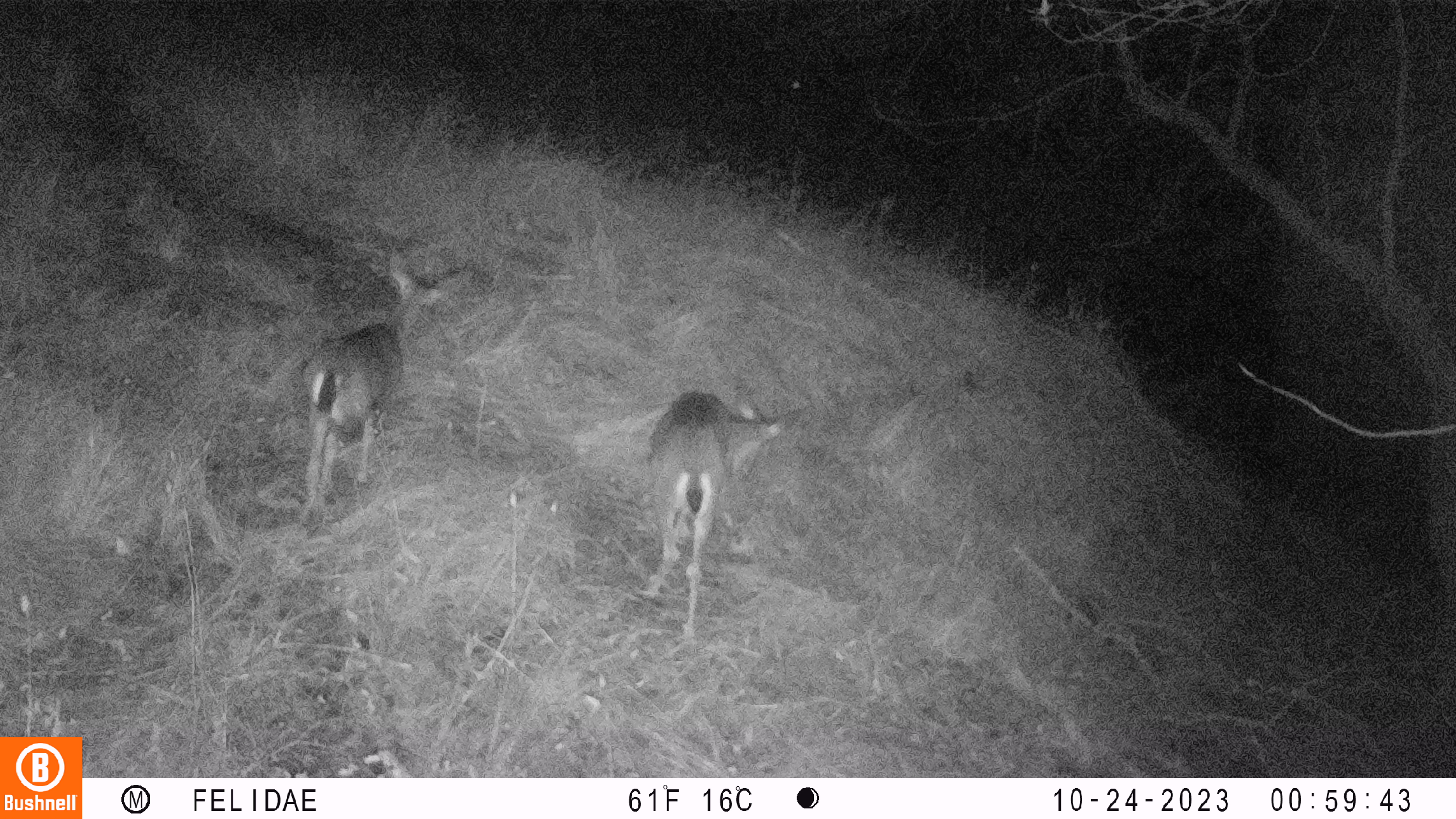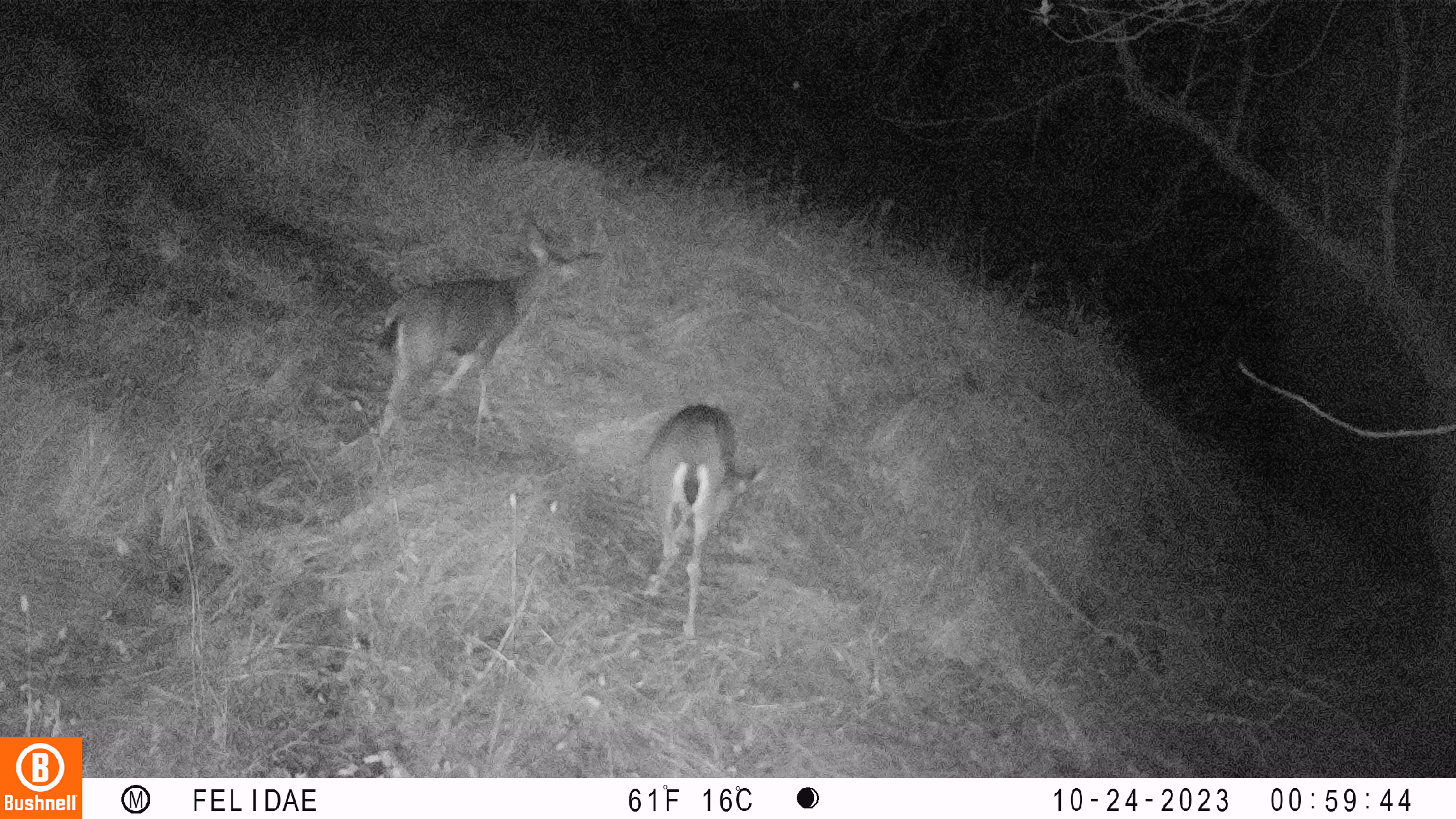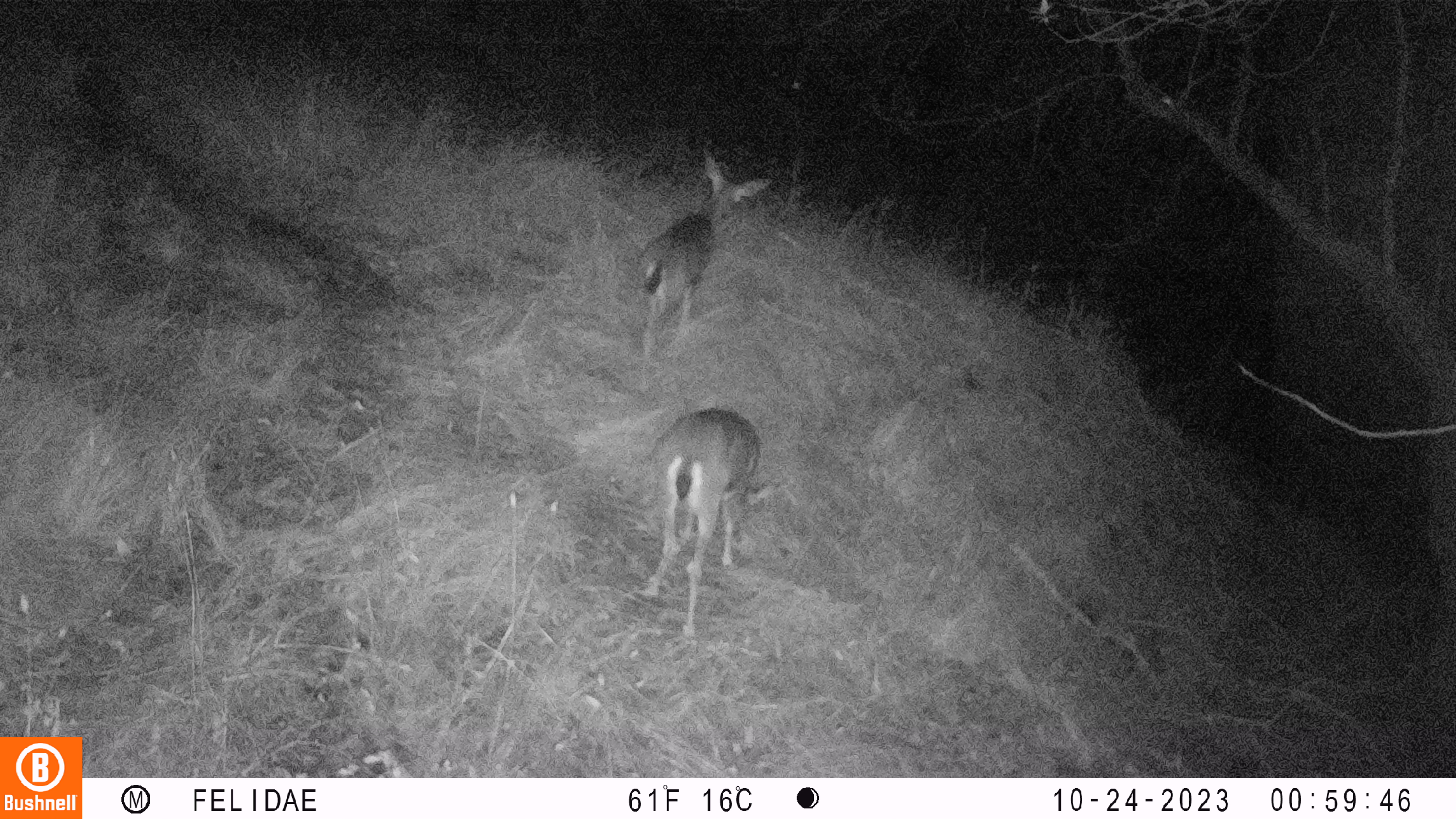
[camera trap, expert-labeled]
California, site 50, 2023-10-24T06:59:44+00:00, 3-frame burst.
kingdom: Animalia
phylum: Chordata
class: Mammalia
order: Artiodactyla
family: Cervidae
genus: Odocoileus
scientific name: Odocoileus hemionus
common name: mule deer